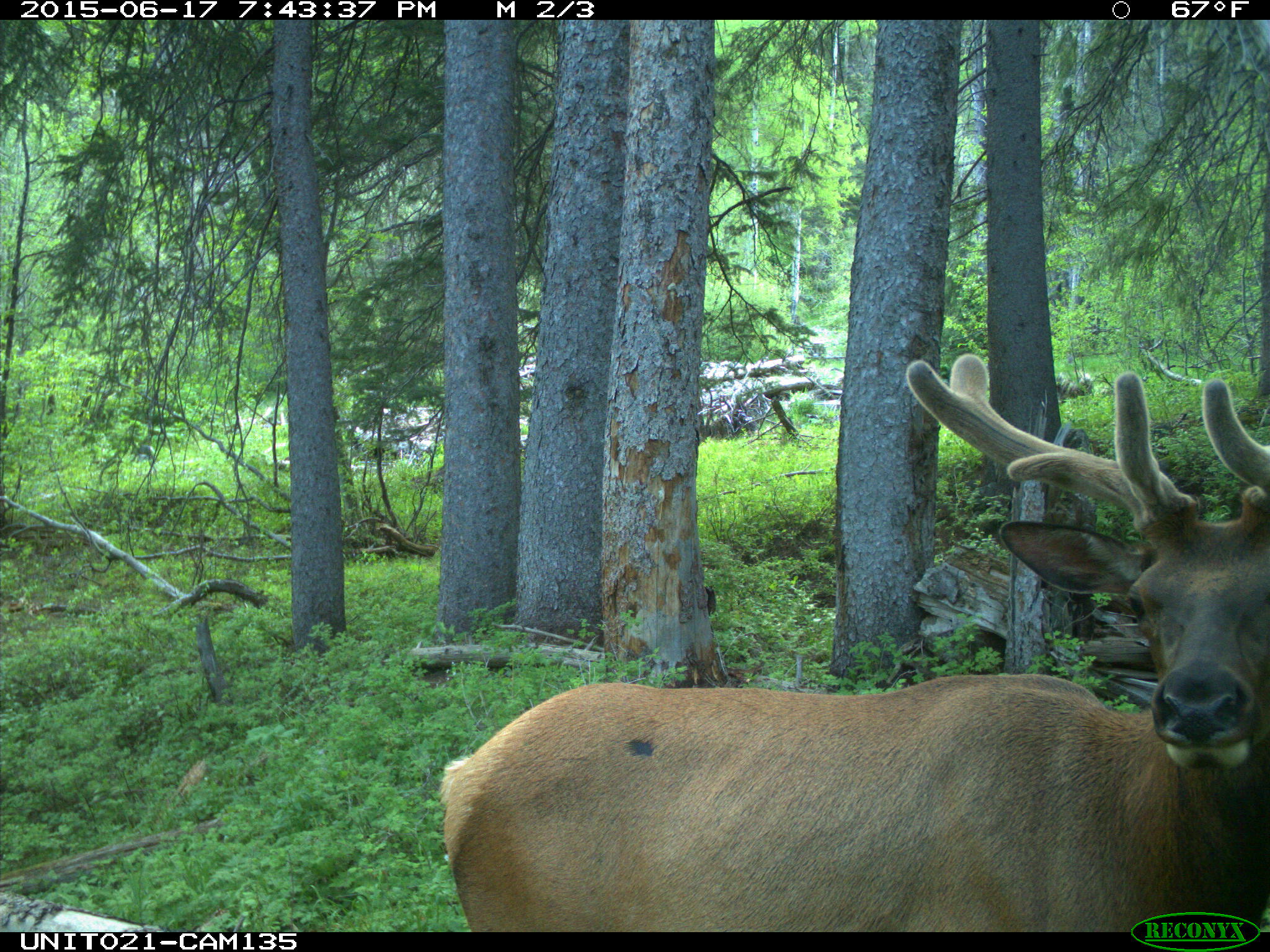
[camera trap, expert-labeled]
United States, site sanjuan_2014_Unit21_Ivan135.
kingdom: Animalia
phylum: Chordata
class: Mammalia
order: Artiodactyla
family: Cervidae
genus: Cervus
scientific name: Cervus elaphus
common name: red deer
Cervus elaphus (red deer).